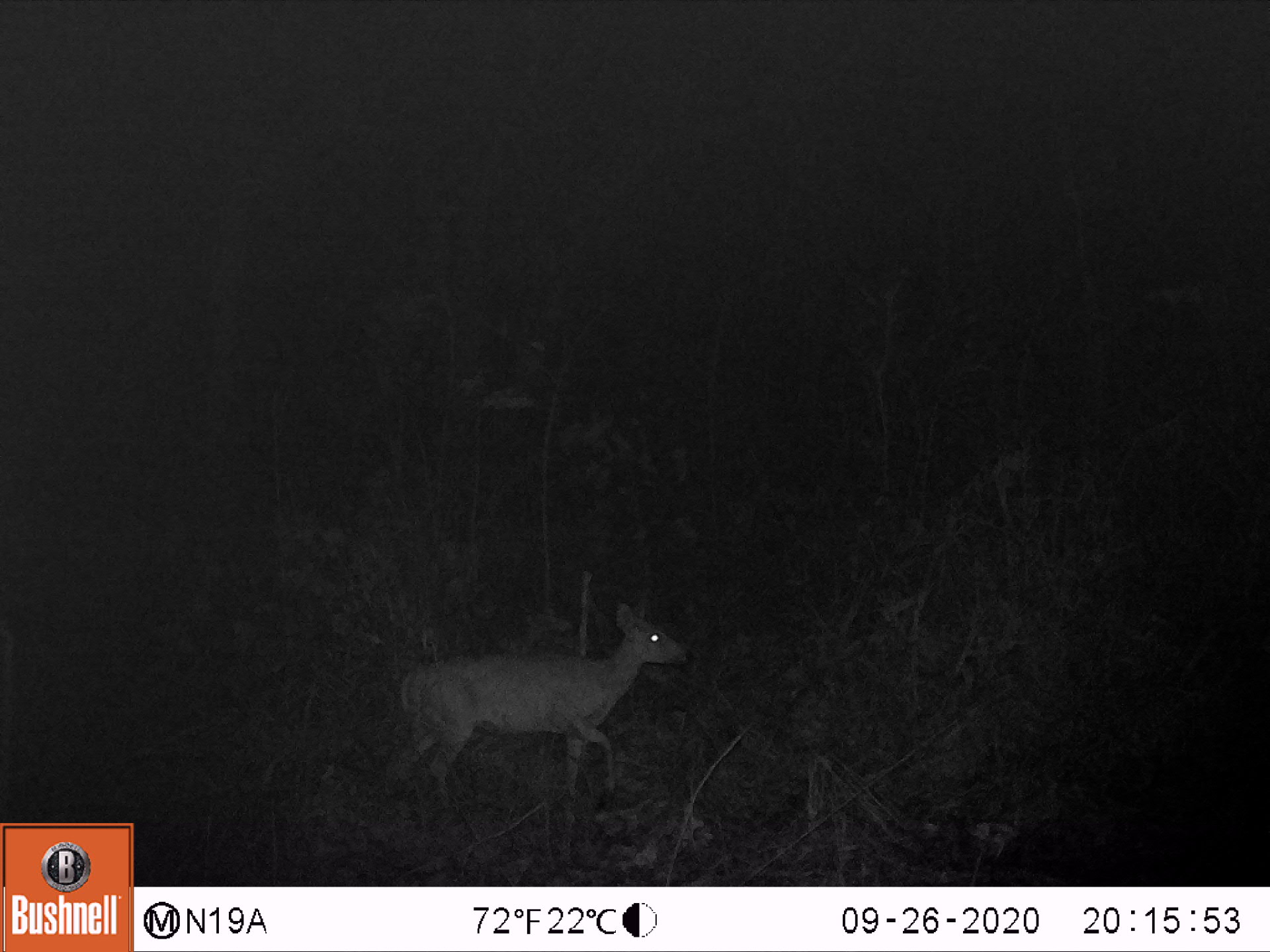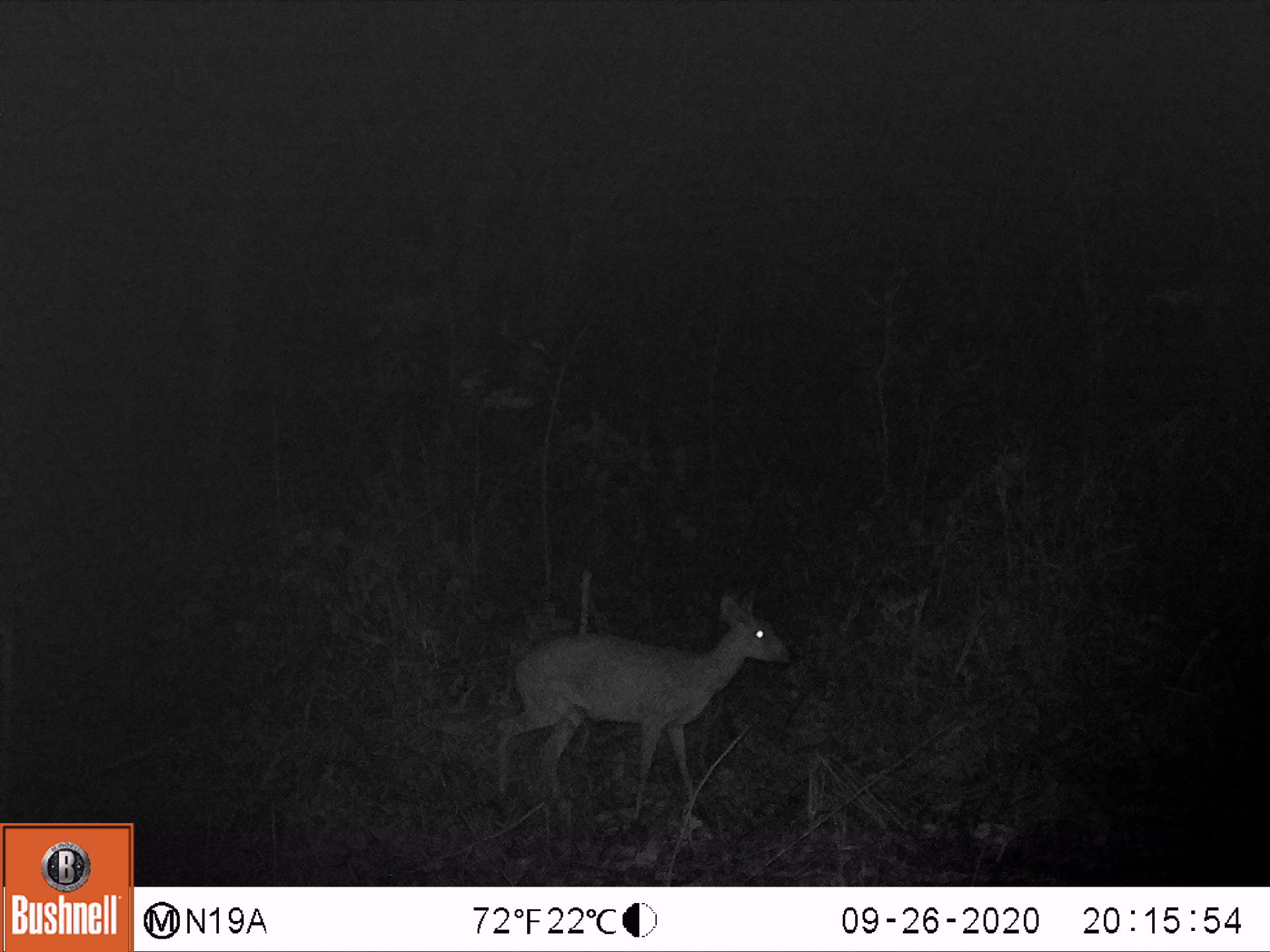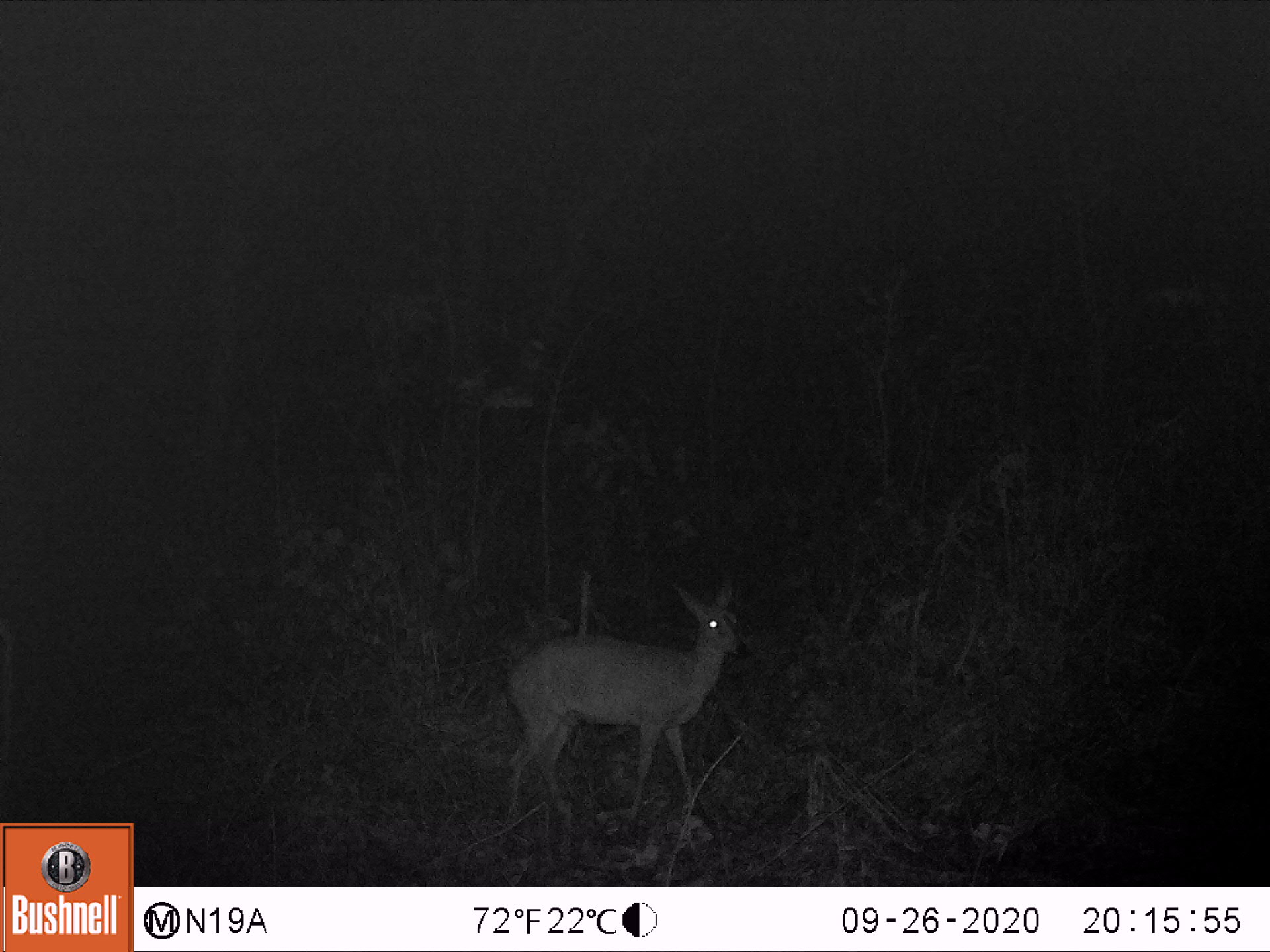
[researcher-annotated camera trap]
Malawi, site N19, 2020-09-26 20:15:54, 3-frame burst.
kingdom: Animalia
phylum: Chordata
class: Mammalia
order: Artiodactyla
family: Bovidae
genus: Sylvicapra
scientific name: Sylvicapra grimmia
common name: common duiker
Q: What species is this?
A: Common duiker (Sylvicapra grimmia).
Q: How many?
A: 1.